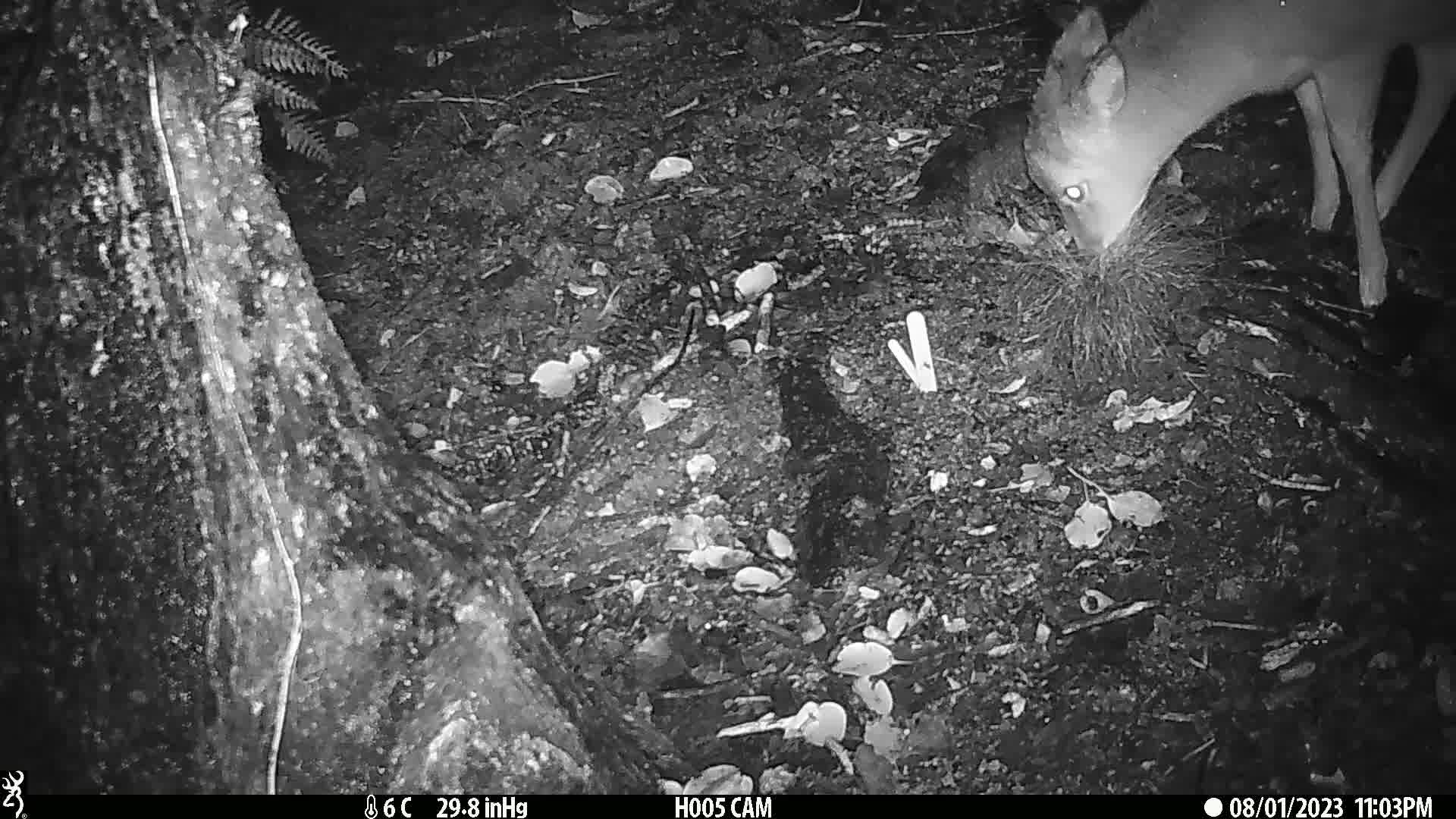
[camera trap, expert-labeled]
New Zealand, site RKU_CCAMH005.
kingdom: Animalia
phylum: Chordata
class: Mammalia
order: Artiodactyla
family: Cervidae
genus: Odocoileus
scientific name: Odocoileus virginianus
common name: white-tailed deer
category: white tailed deer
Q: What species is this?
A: White tailed deer (white-tailed deer) (Odocoileus virginianus).